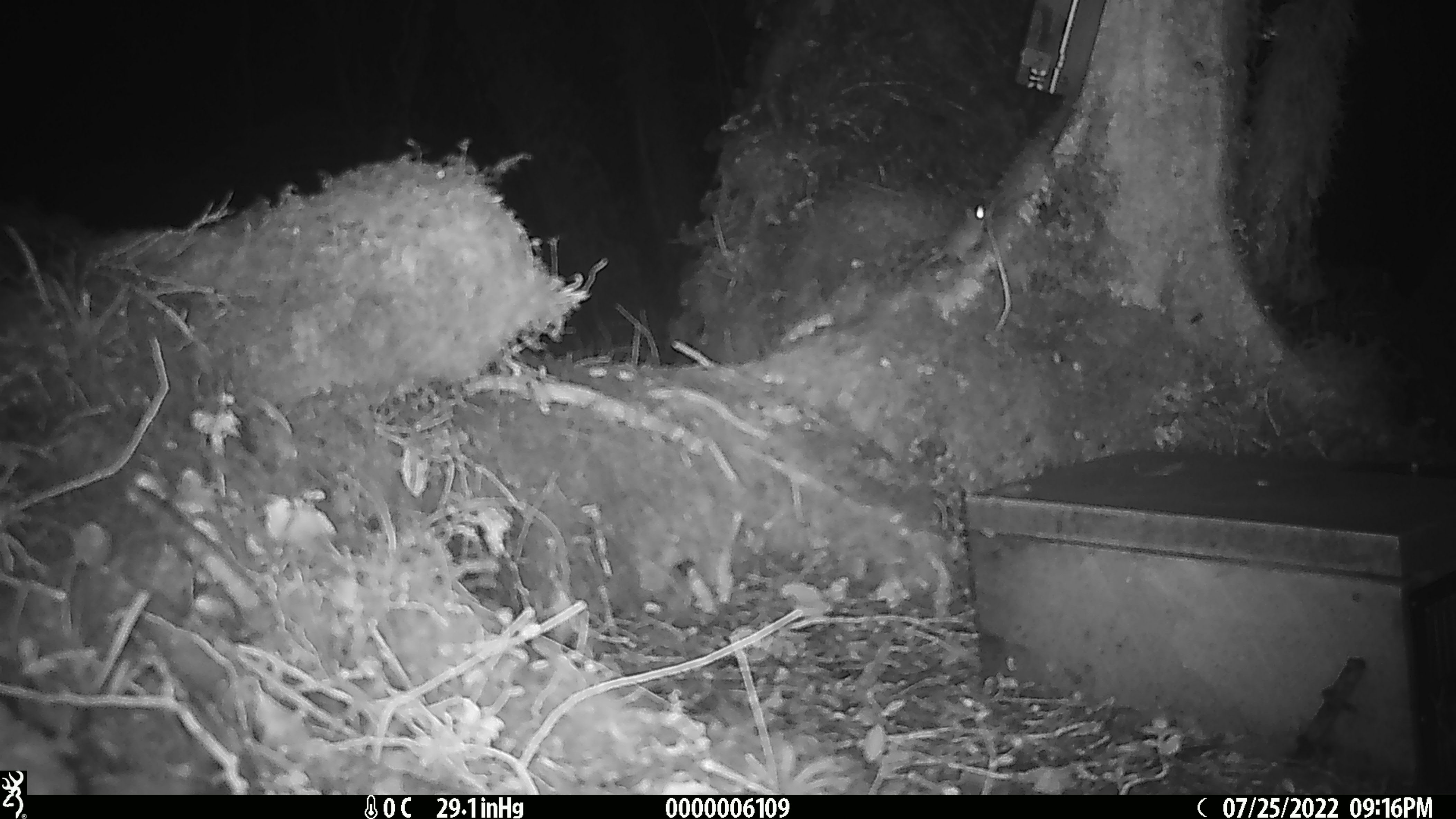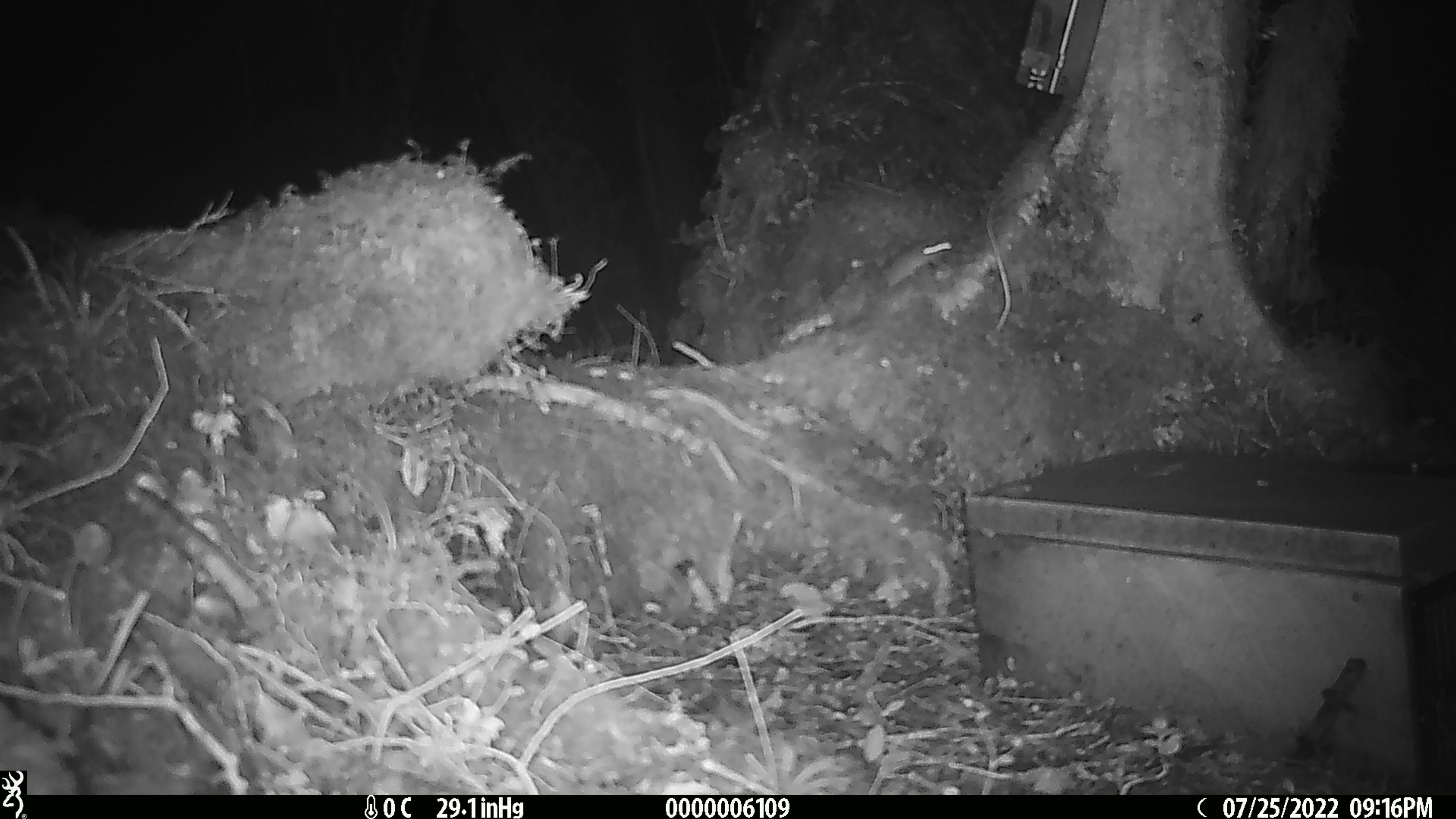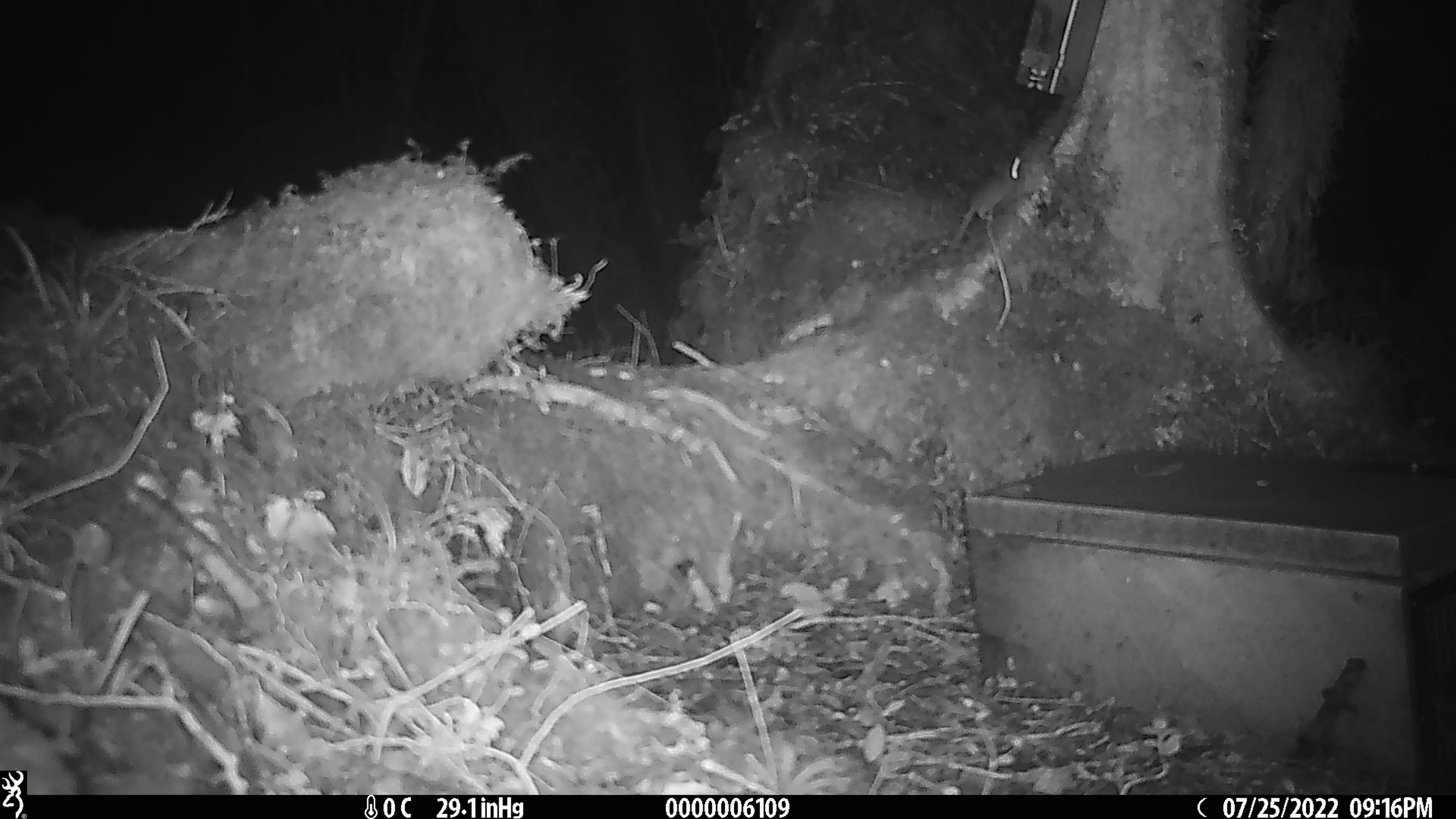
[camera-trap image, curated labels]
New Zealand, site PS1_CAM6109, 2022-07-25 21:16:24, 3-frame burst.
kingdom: Animalia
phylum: Chordata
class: Mammalia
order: Rodentia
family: Muridae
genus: Mus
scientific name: Mus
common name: mouse